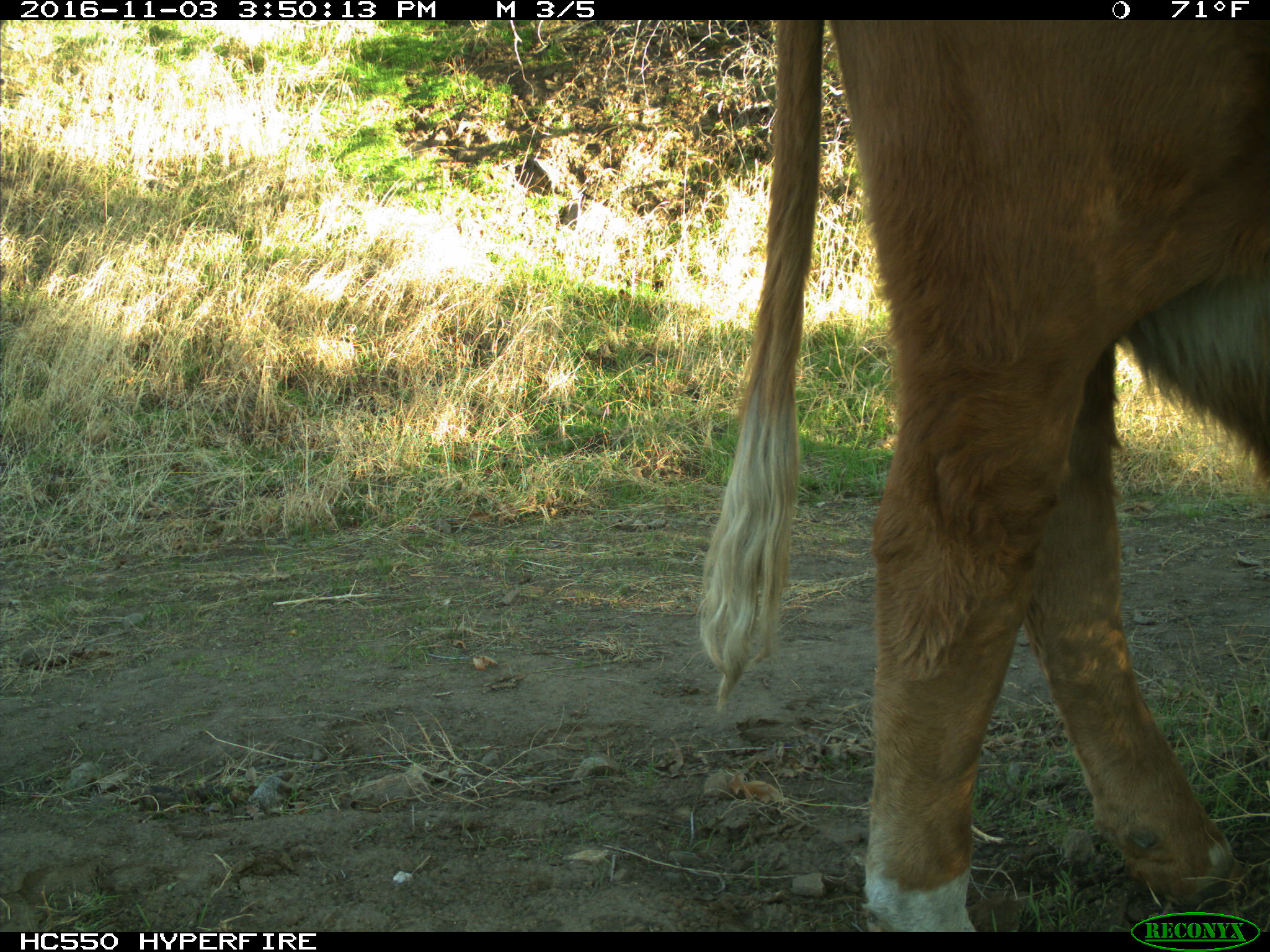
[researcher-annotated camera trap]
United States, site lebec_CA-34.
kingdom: Animalia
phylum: Chordata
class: Mammalia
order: Artiodactyla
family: Bovidae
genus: Bos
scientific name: Bos taurus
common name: domestic cow